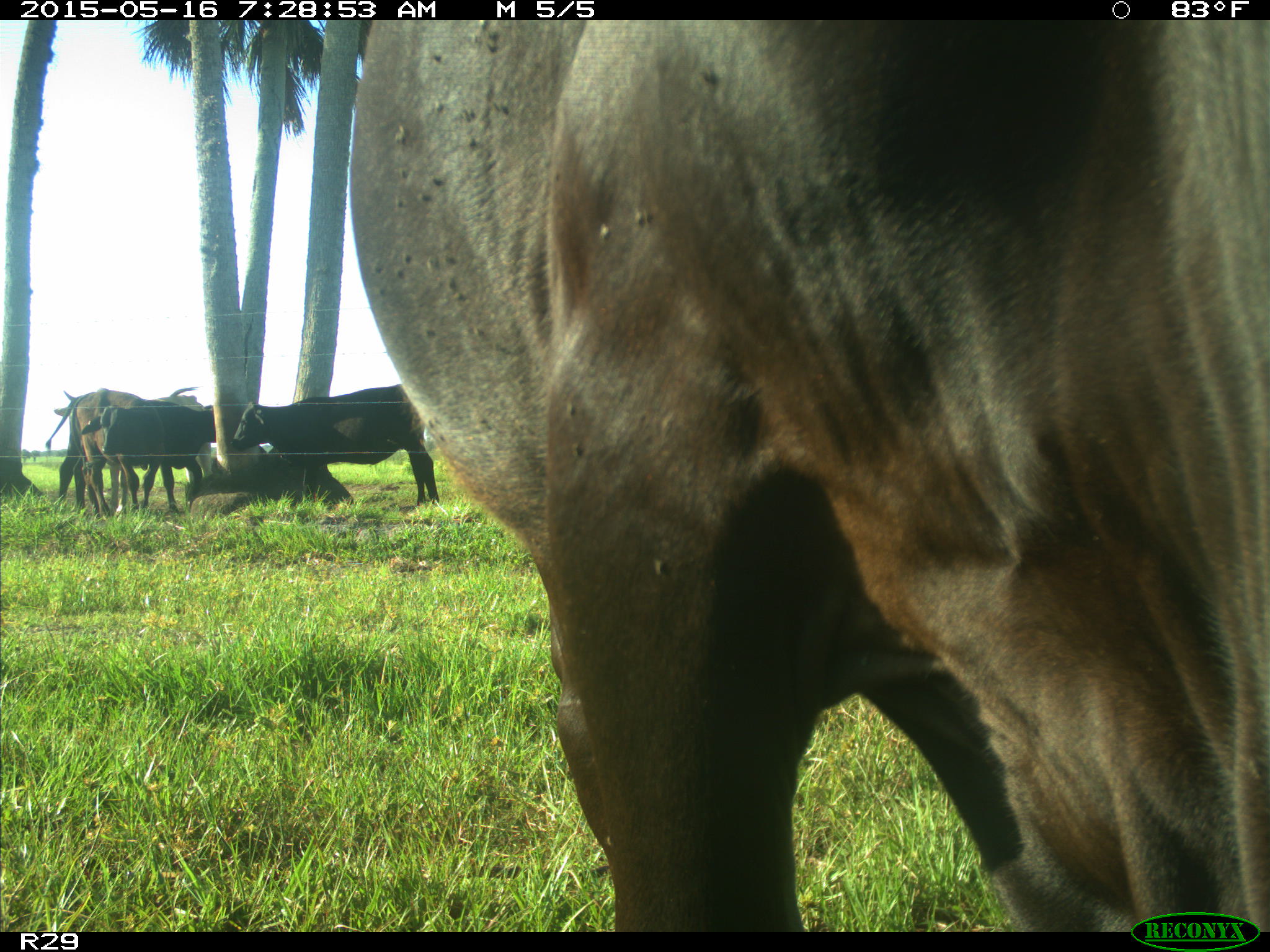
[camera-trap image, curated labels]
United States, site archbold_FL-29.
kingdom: Animalia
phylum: Chordata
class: Mammalia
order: Artiodactyla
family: Bovidae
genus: Bos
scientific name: Bos taurus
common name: domestic cow